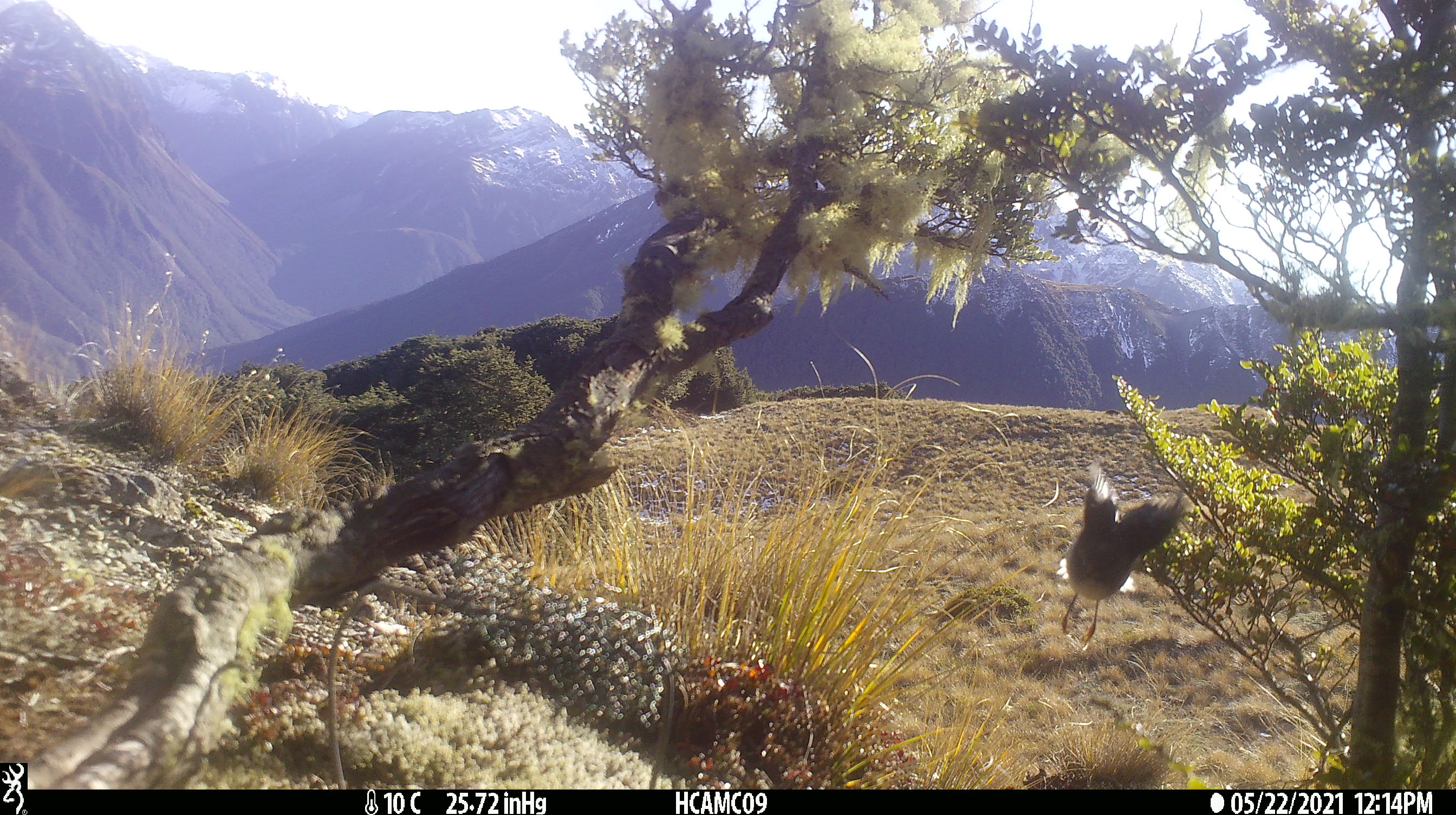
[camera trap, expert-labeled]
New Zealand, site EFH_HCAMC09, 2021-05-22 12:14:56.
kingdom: Animalia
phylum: Chordata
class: Aves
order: Passeriformes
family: Petroicidae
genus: Petroica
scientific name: Petroica macrocephala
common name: tomtit